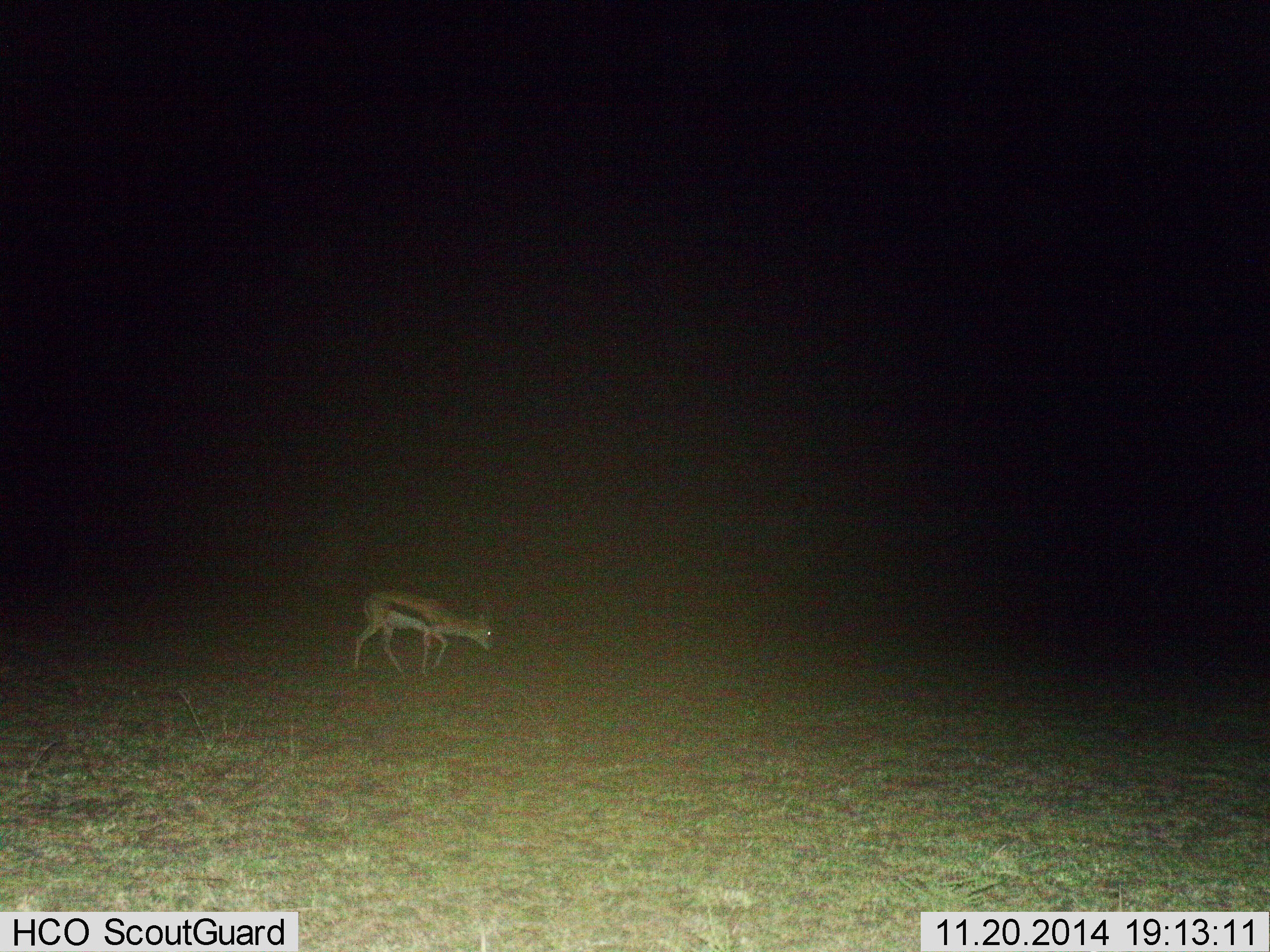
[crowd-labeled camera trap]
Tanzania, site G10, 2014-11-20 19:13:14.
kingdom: Animalia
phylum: Chordata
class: Mammalia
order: Artiodactyla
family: Bovidae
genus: Eudorcas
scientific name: Eudorcas thomsonii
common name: thomson's gazelle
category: gazellethomsons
Gazellethomsons (thomson's gazelle) (Eudorcas thomsonii), count 1. Behavior (volunteer vote fractions): standing 20%, resting 0%, moving 40%, interacting 0%. Young present (vote fraction): 0%. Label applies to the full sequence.